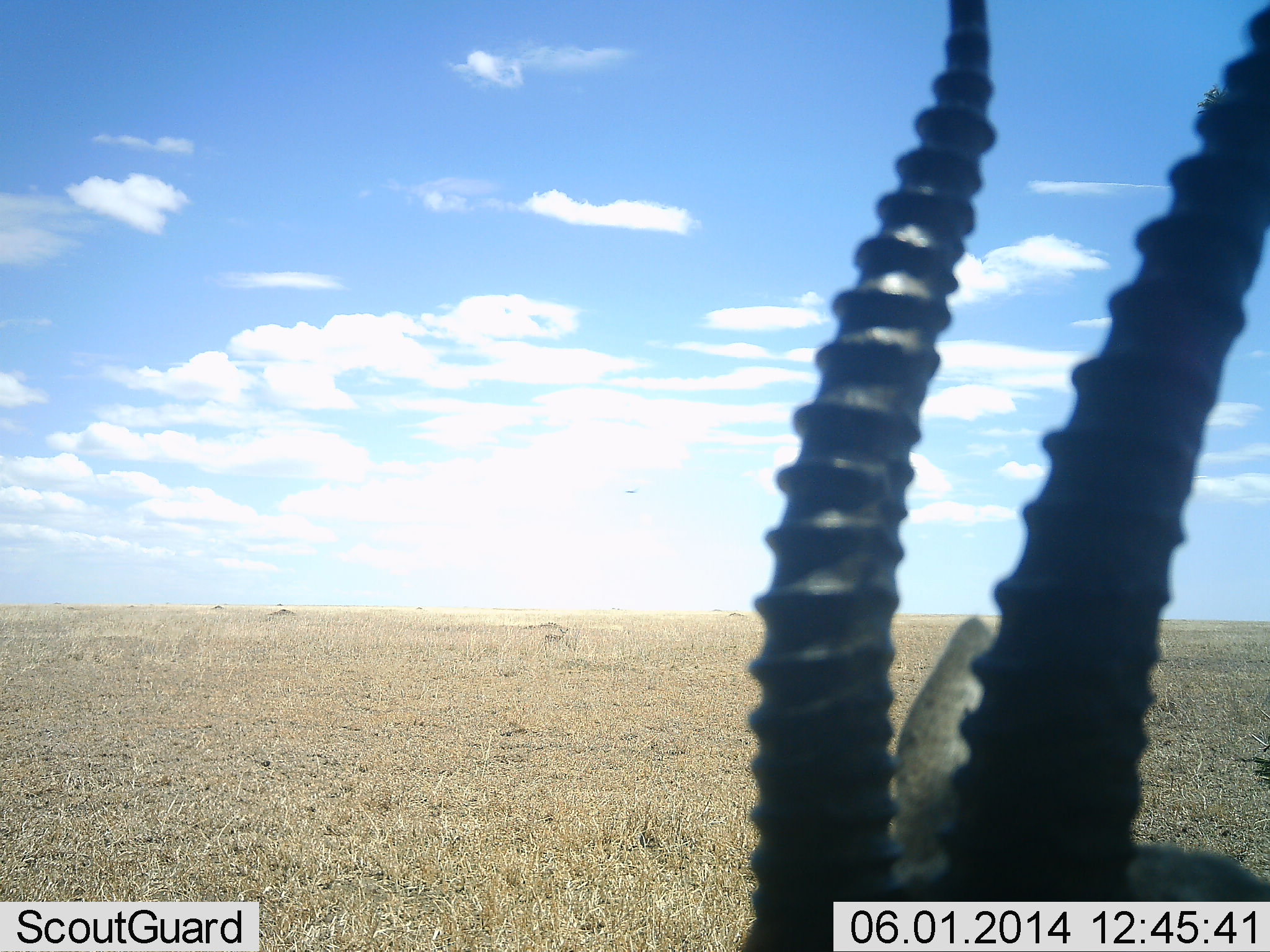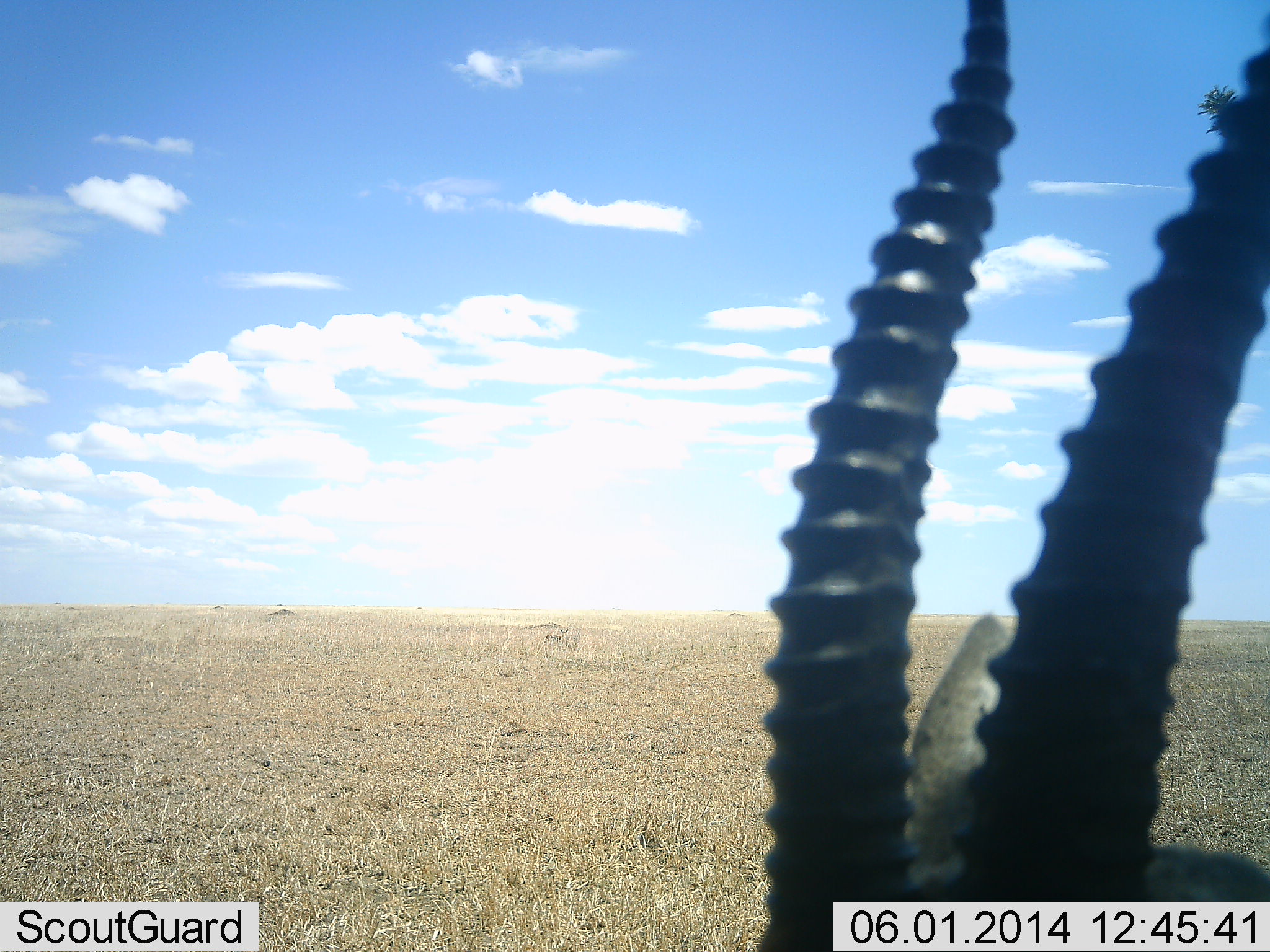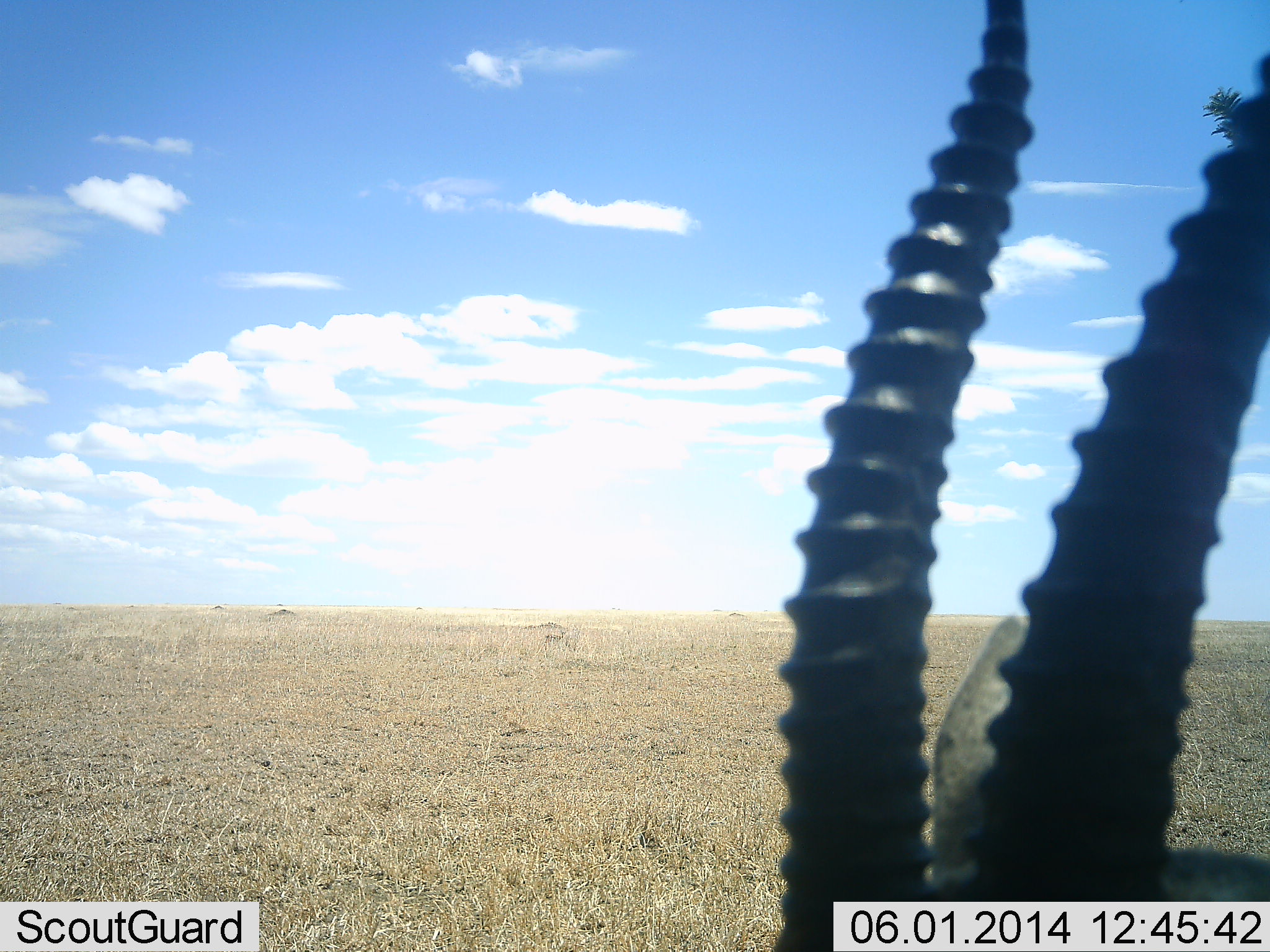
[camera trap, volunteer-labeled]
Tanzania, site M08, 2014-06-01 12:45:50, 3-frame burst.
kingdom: Animalia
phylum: Chordata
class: Mammalia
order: Artiodactyla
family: Bovidae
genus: Eudorcas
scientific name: Eudorcas thomsonii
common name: thomson's gazelle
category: gazellethomsons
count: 1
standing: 90%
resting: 10%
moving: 0%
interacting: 0%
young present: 0%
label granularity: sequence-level